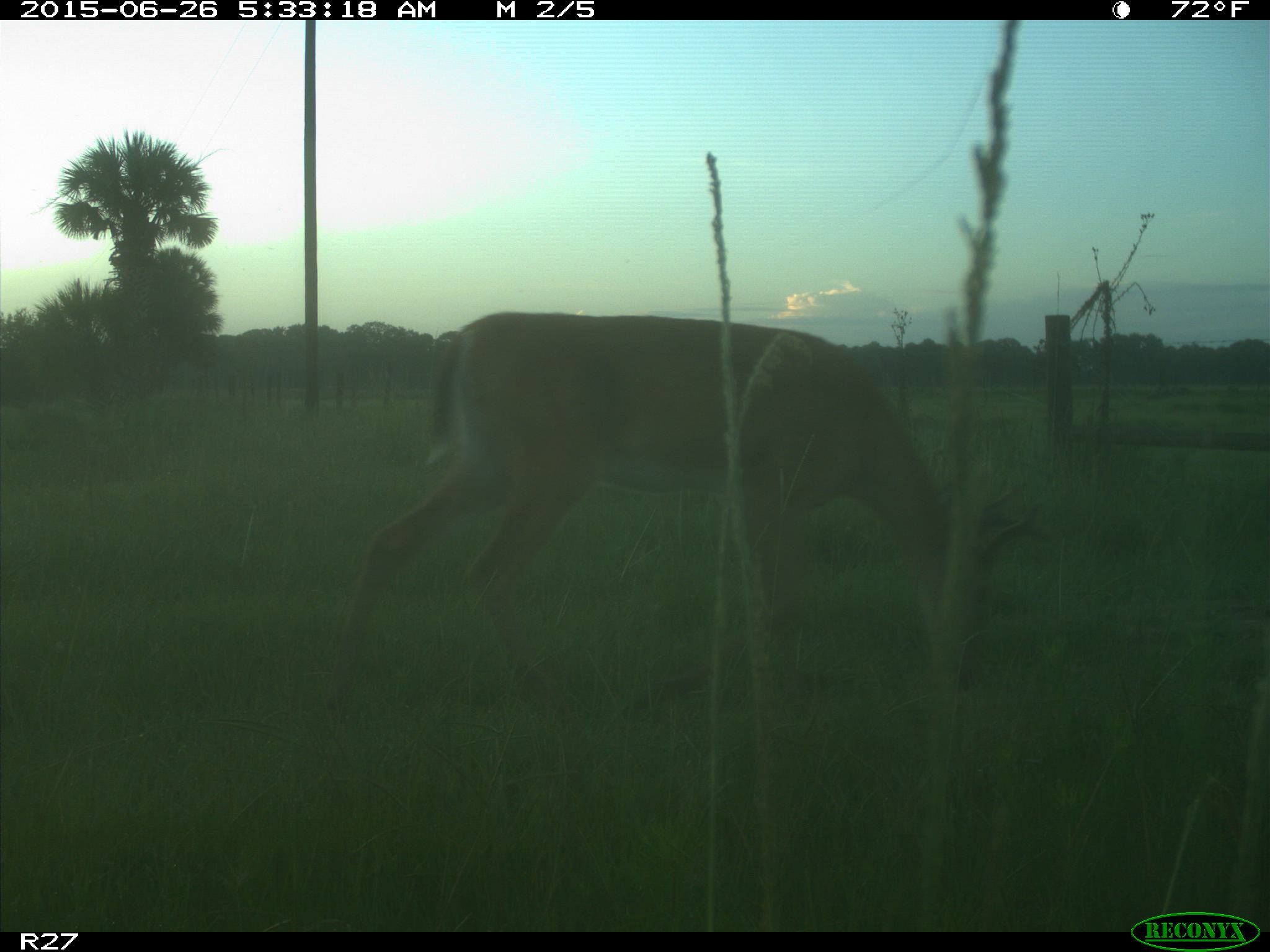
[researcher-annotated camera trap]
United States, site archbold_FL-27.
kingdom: Animalia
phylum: Chordata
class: Mammalia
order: Artiodactyla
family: Cervidae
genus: Odocoileus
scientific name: Odocoileus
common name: deer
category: unidentified deer